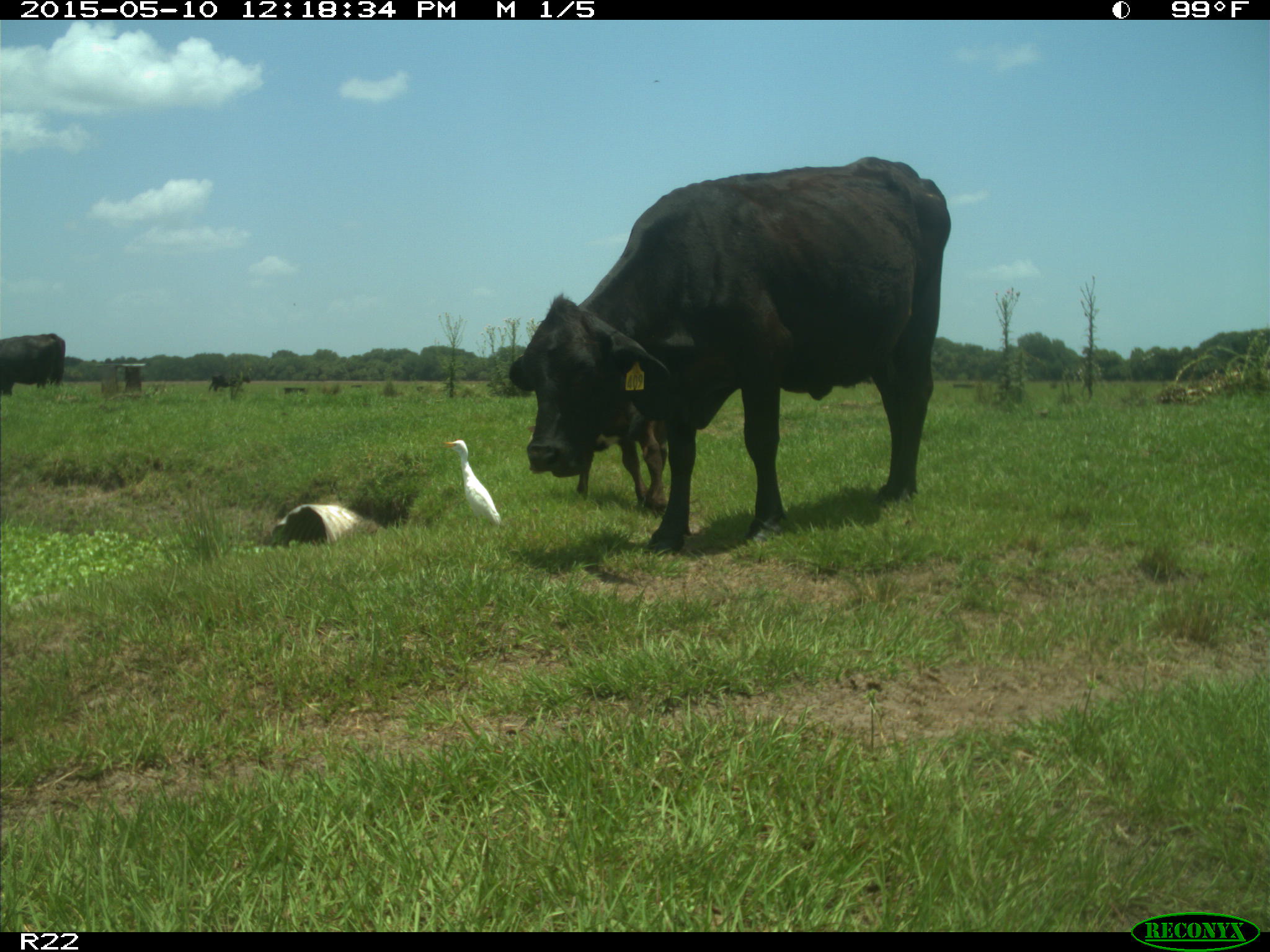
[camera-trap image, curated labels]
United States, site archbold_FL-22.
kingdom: Animalia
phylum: Chordata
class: Mammalia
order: Artiodactyla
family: Bovidae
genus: Bos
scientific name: Bos taurus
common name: domestic cow